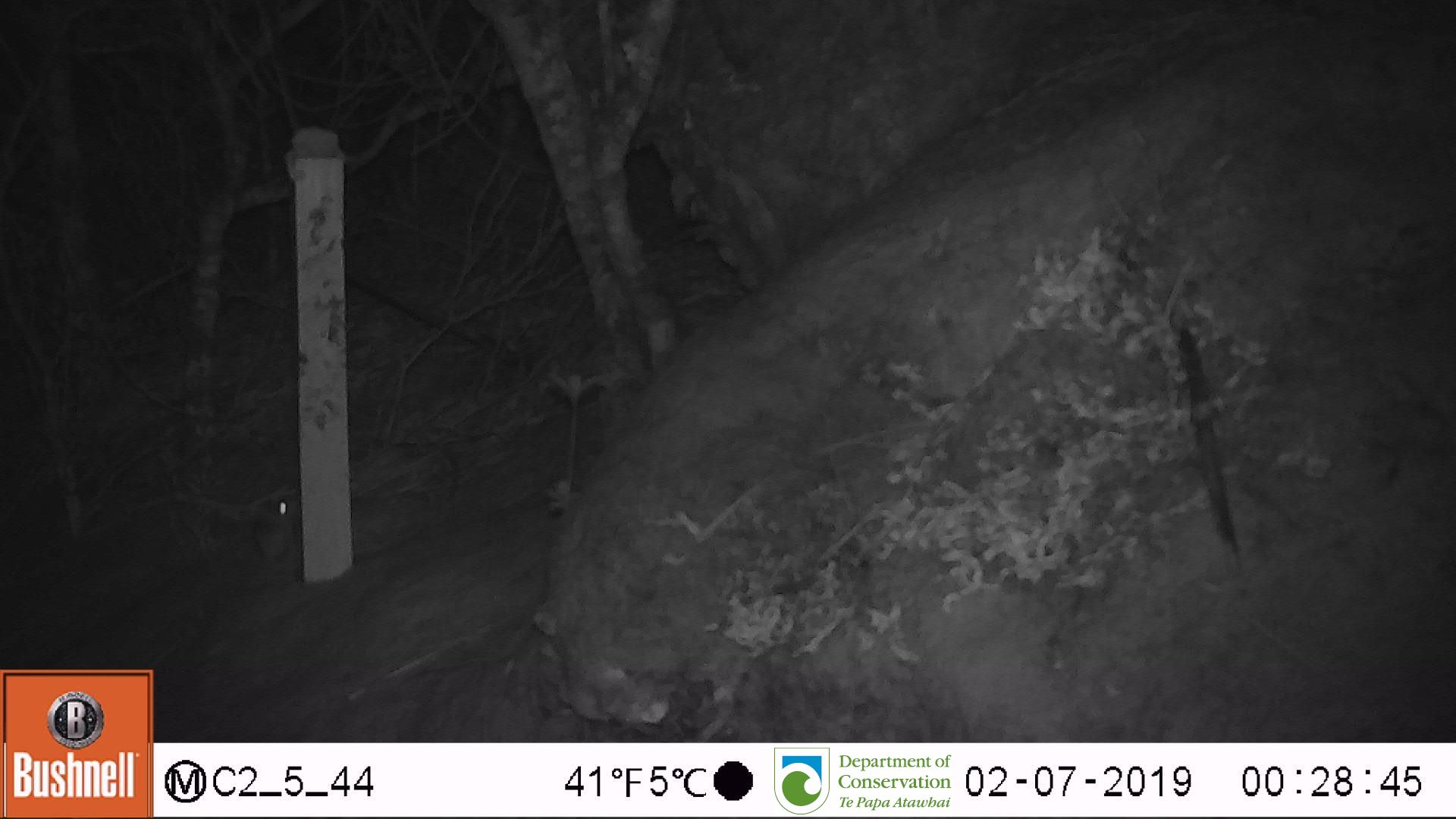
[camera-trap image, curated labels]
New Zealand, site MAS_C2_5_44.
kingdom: Animalia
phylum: Chordata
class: Mammalia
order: Rodentia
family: Muridae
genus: Mus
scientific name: Mus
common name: mouse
Mouse (Mus).